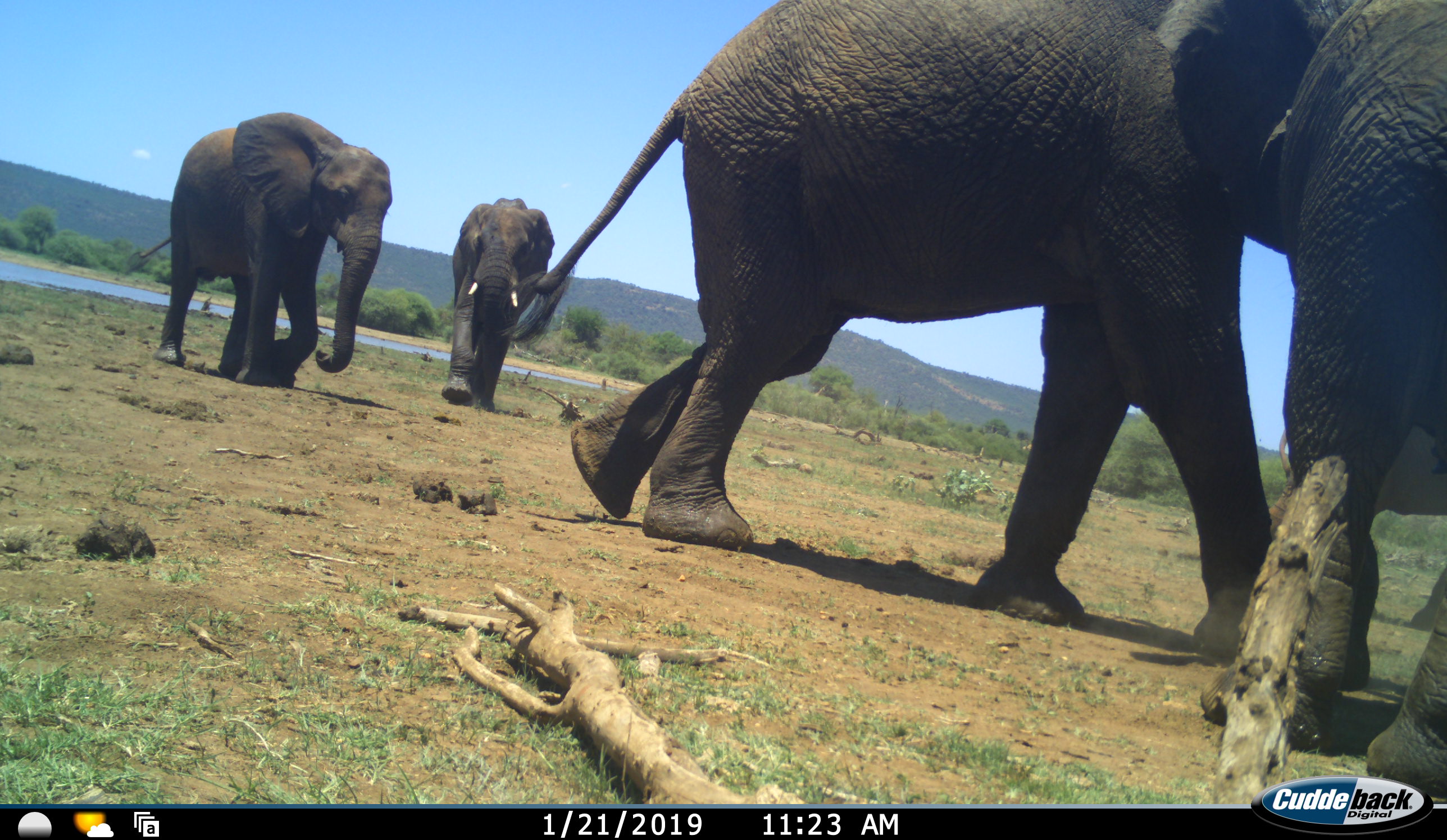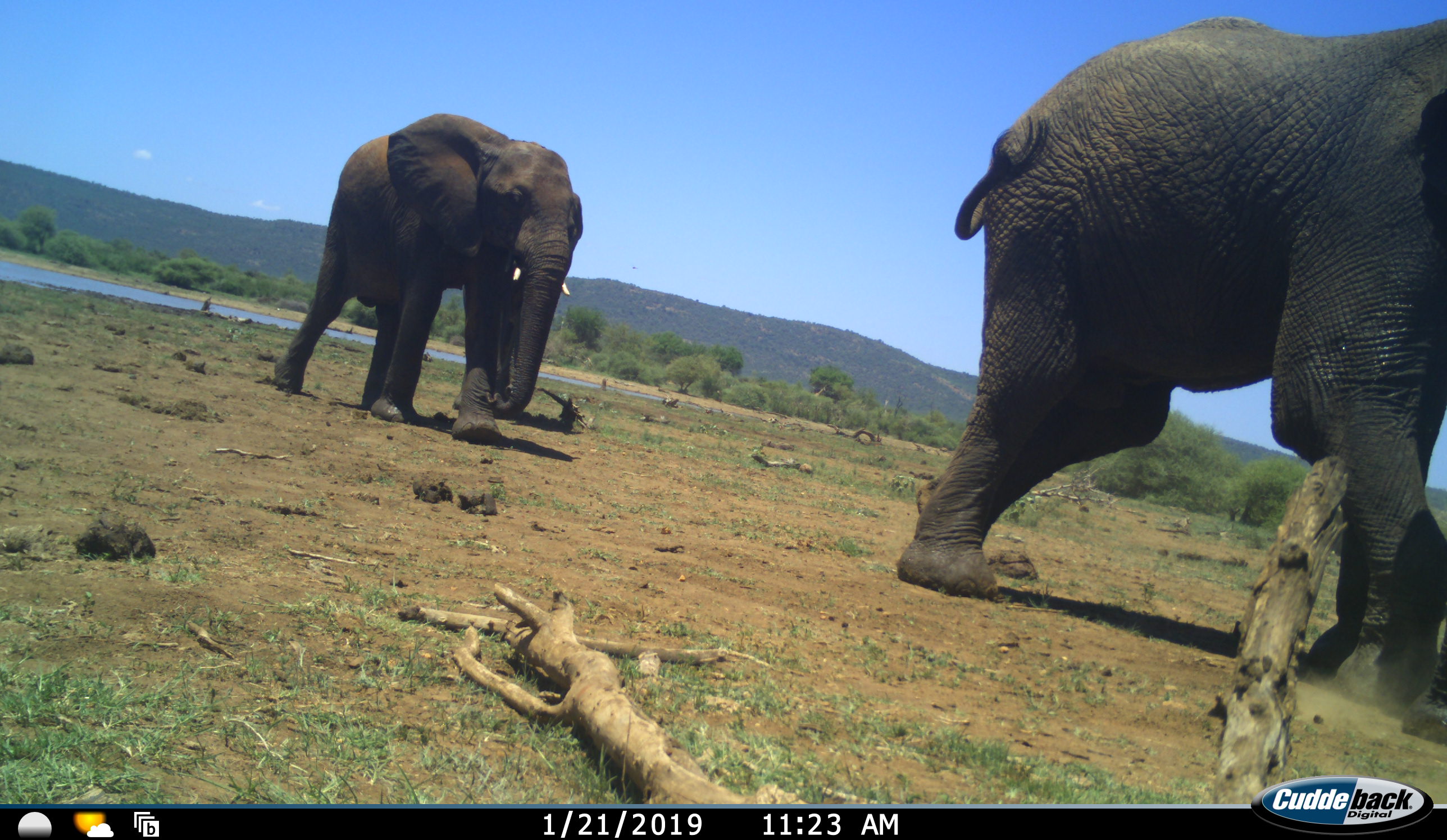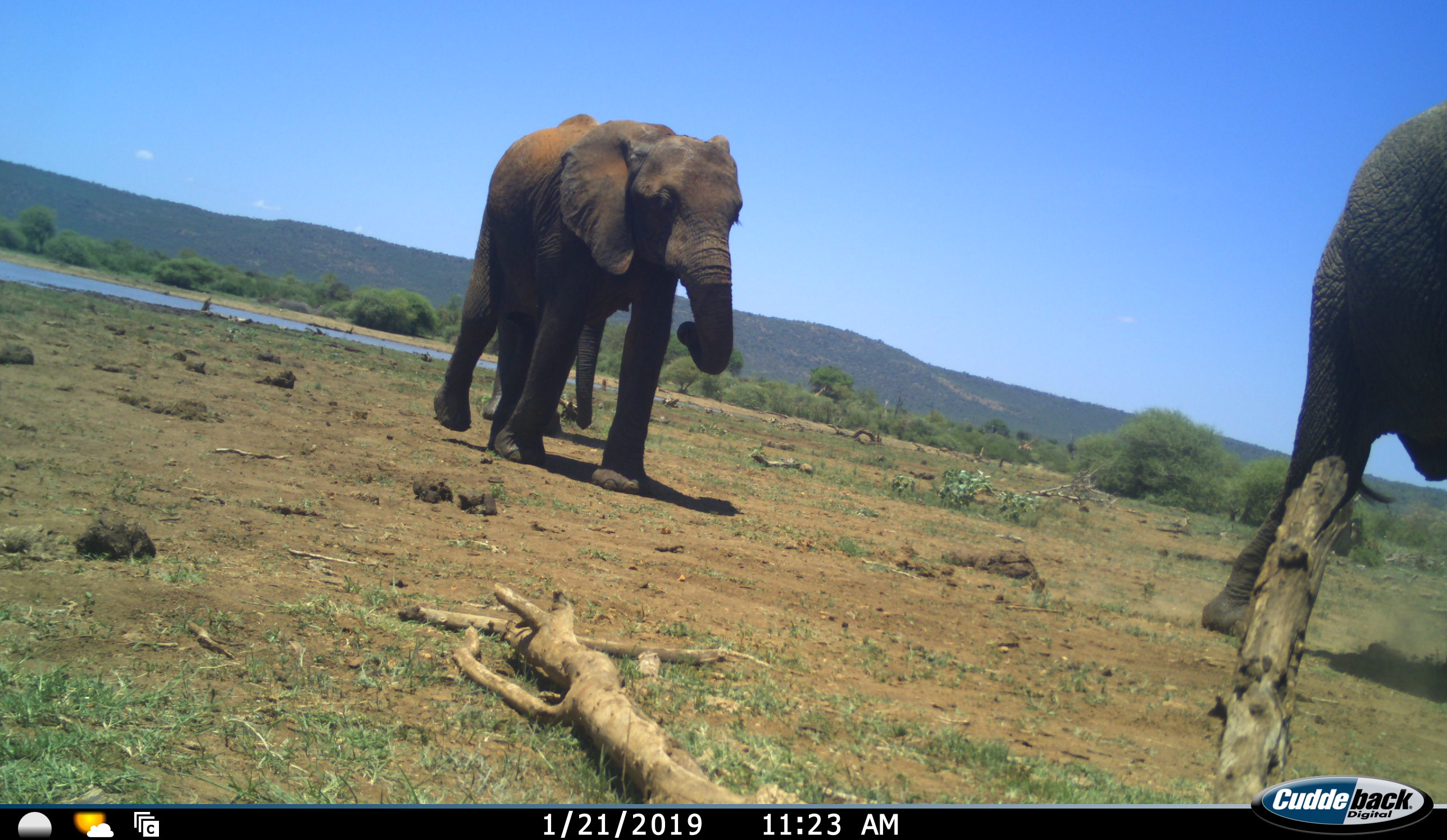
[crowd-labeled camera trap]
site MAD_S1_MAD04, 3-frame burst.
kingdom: Animalia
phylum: Chordata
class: Mammalia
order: Proboscidea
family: Elephantidae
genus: Loxodonta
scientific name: Loxodonta africana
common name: african bush elephant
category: elephant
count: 4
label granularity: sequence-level